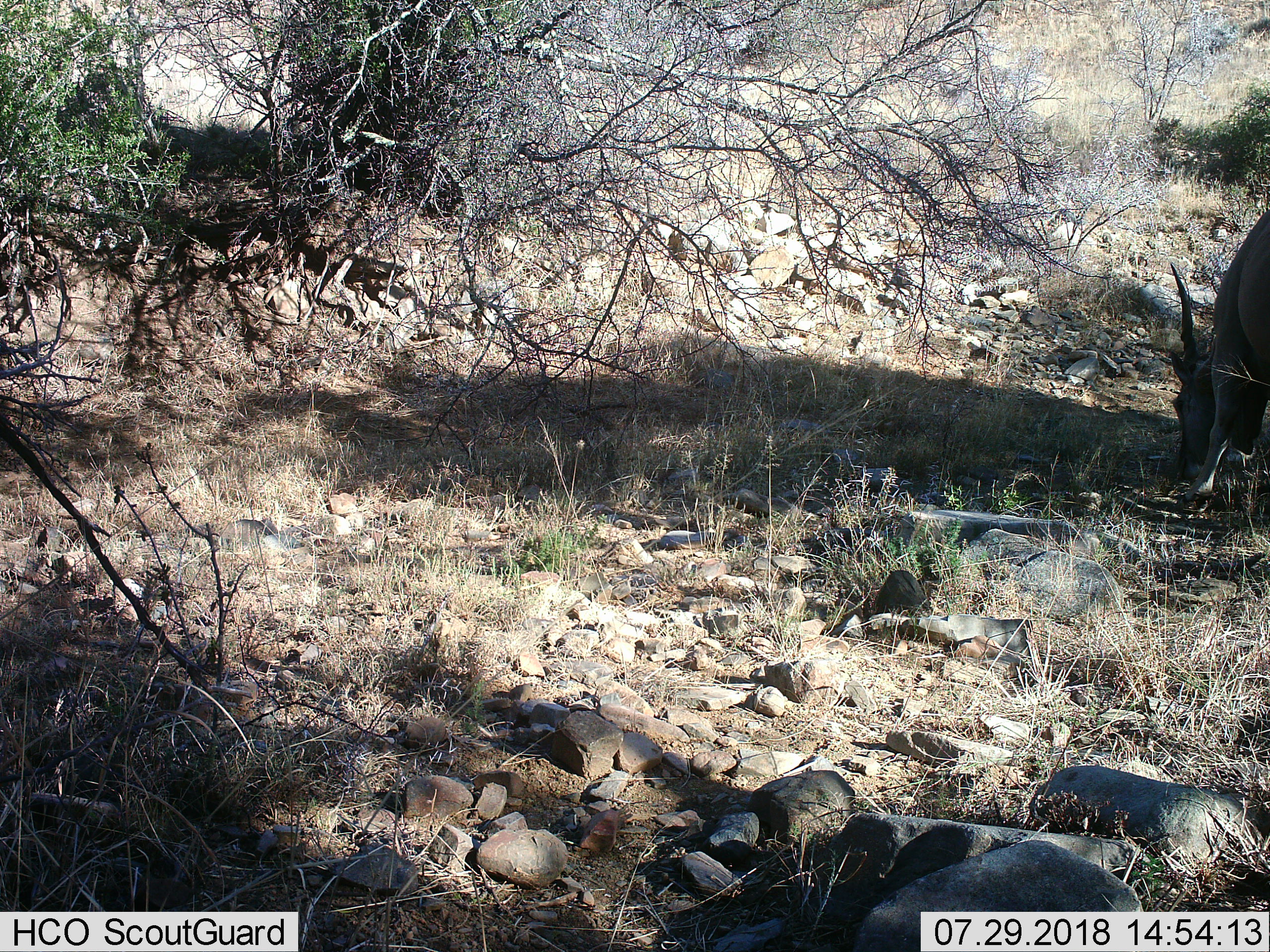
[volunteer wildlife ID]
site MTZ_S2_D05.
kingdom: Animalia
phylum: Chordata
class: Mammalia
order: Artiodactyla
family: Bovidae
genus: Tragelaphus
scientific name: Tragelaphus oryx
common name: eland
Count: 1.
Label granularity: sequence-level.